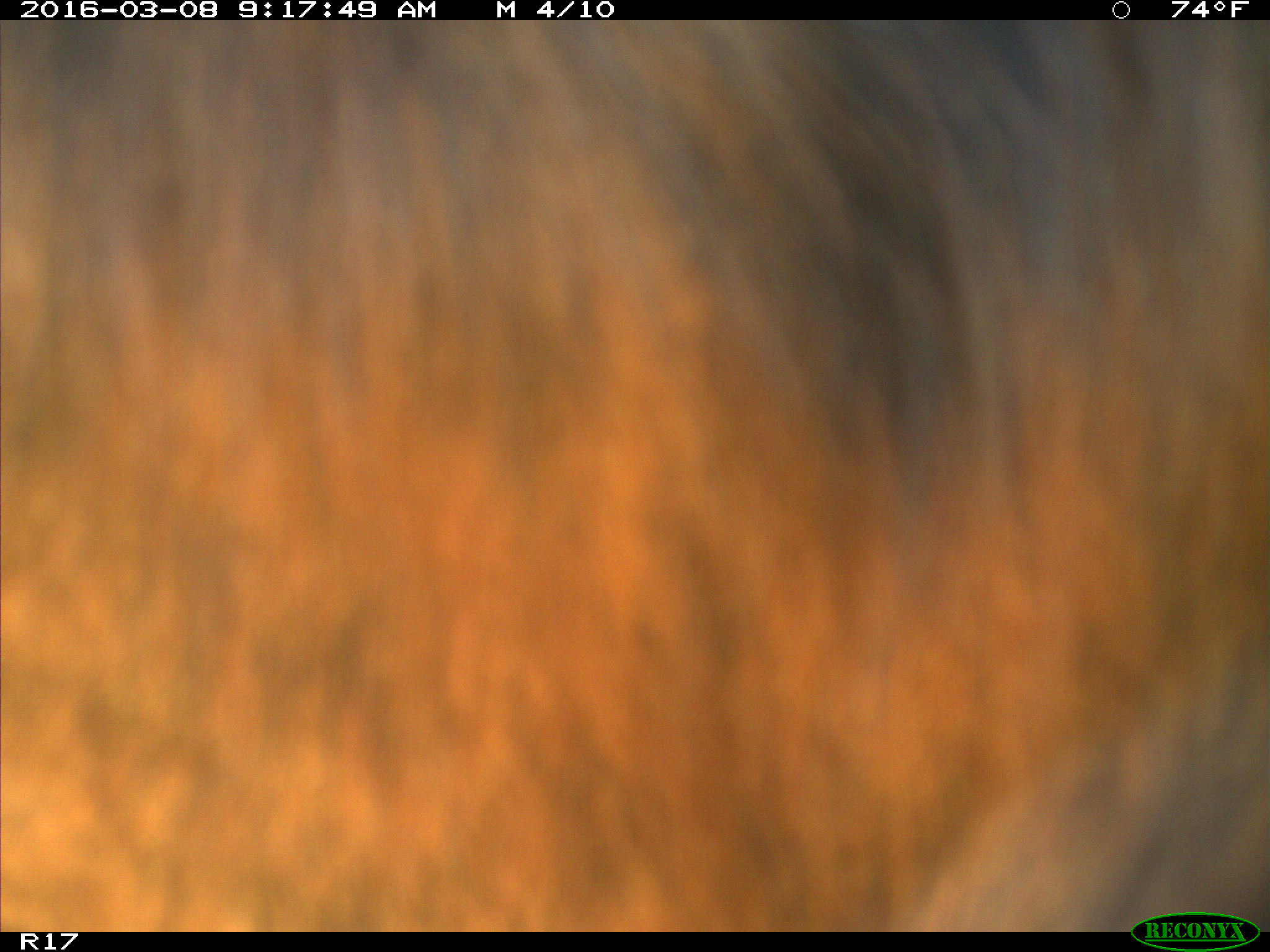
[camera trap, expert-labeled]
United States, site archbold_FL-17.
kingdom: Animalia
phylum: Chordata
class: Mammalia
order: Artiodactyla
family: Bovidae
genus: Bos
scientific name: Bos taurus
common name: domestic cow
Bos taurus (domestic cow).